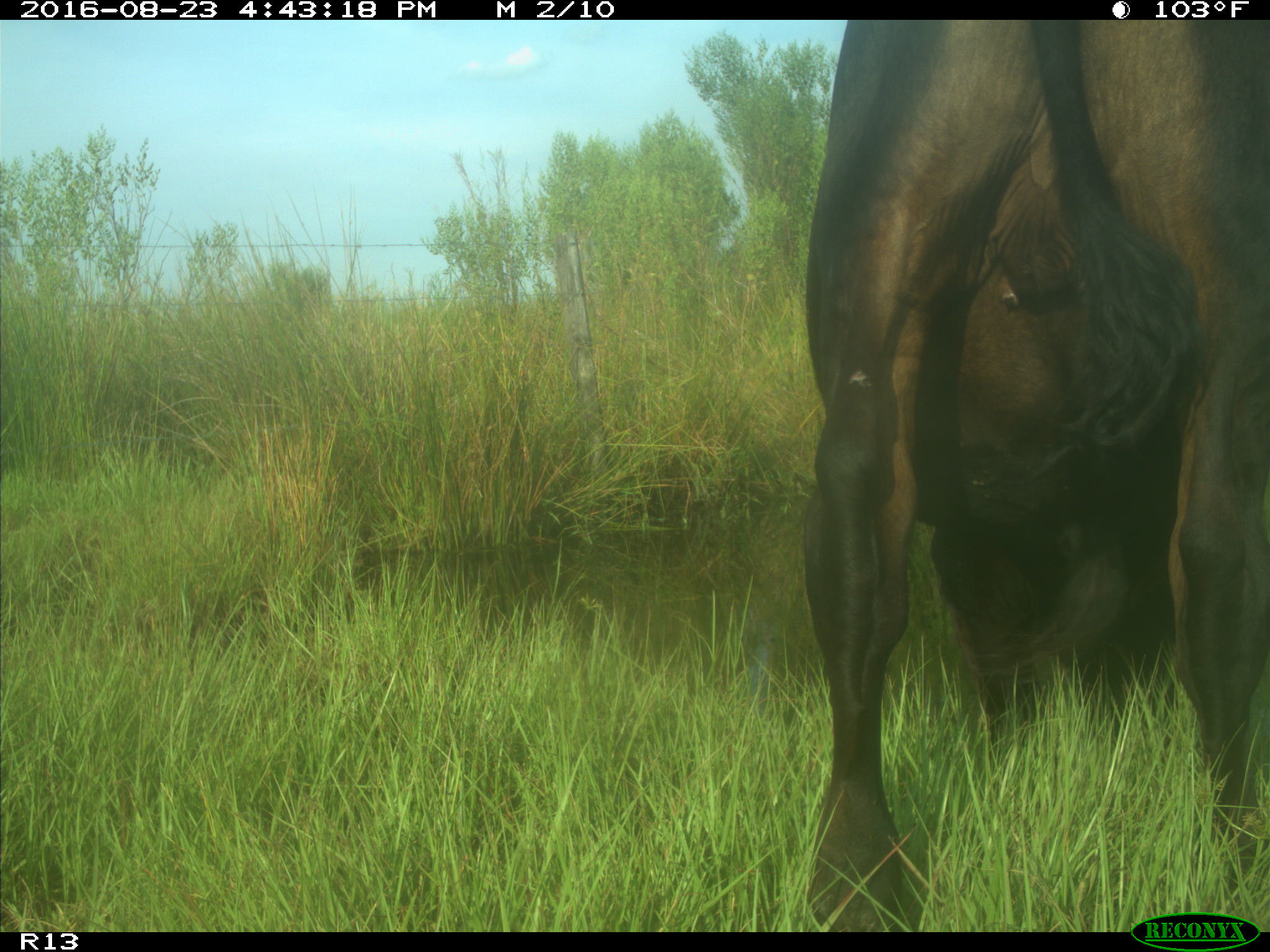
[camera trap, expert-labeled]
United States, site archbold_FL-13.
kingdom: Animalia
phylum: Chordata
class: Mammalia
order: Artiodactyla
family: Bovidae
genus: Bos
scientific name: Bos taurus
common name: domestic cow